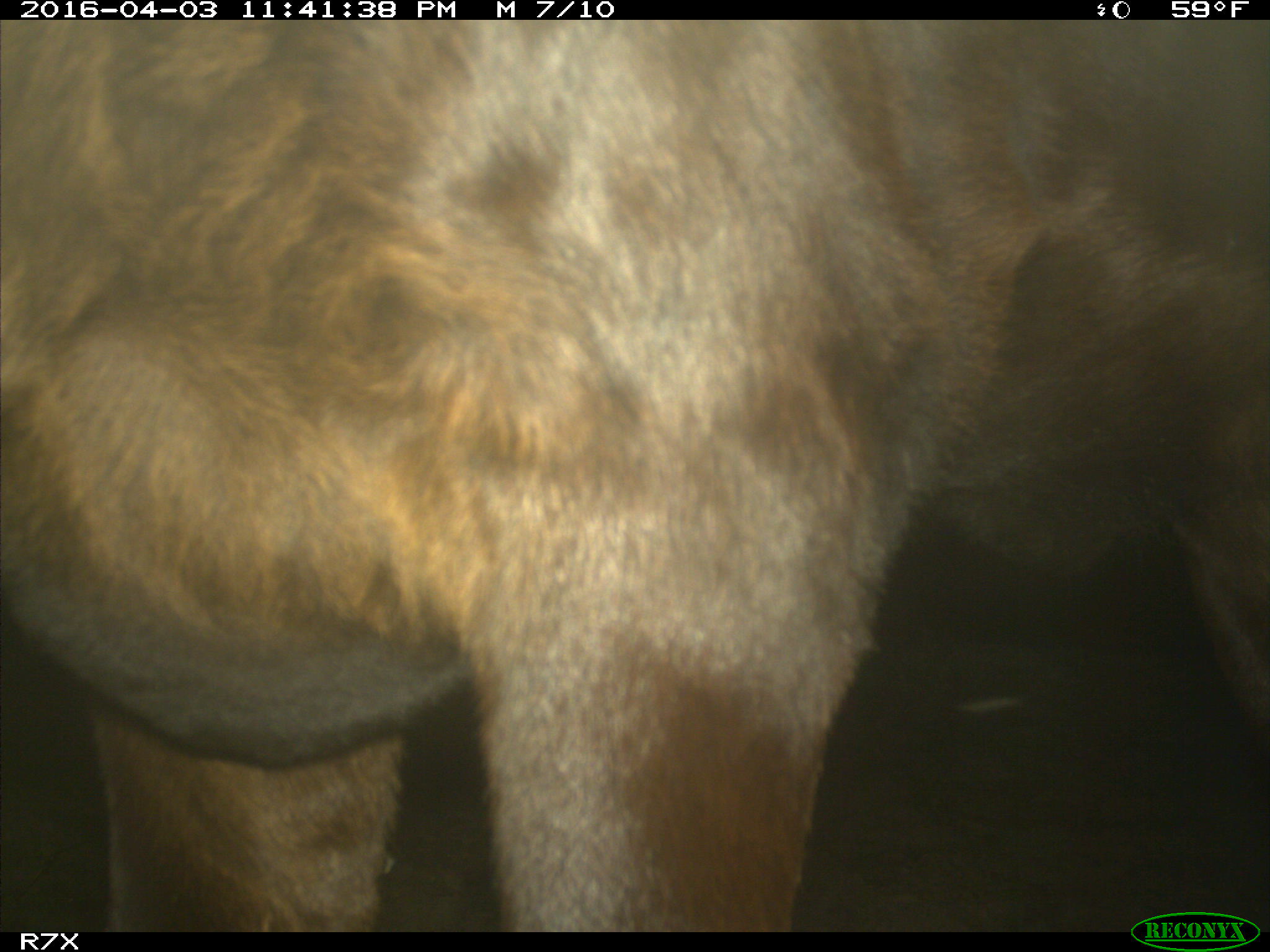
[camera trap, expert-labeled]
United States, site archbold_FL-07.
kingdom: Animalia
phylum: Chordata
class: Mammalia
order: Artiodactyla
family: Bovidae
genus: Bos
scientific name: Bos taurus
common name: domestic cow